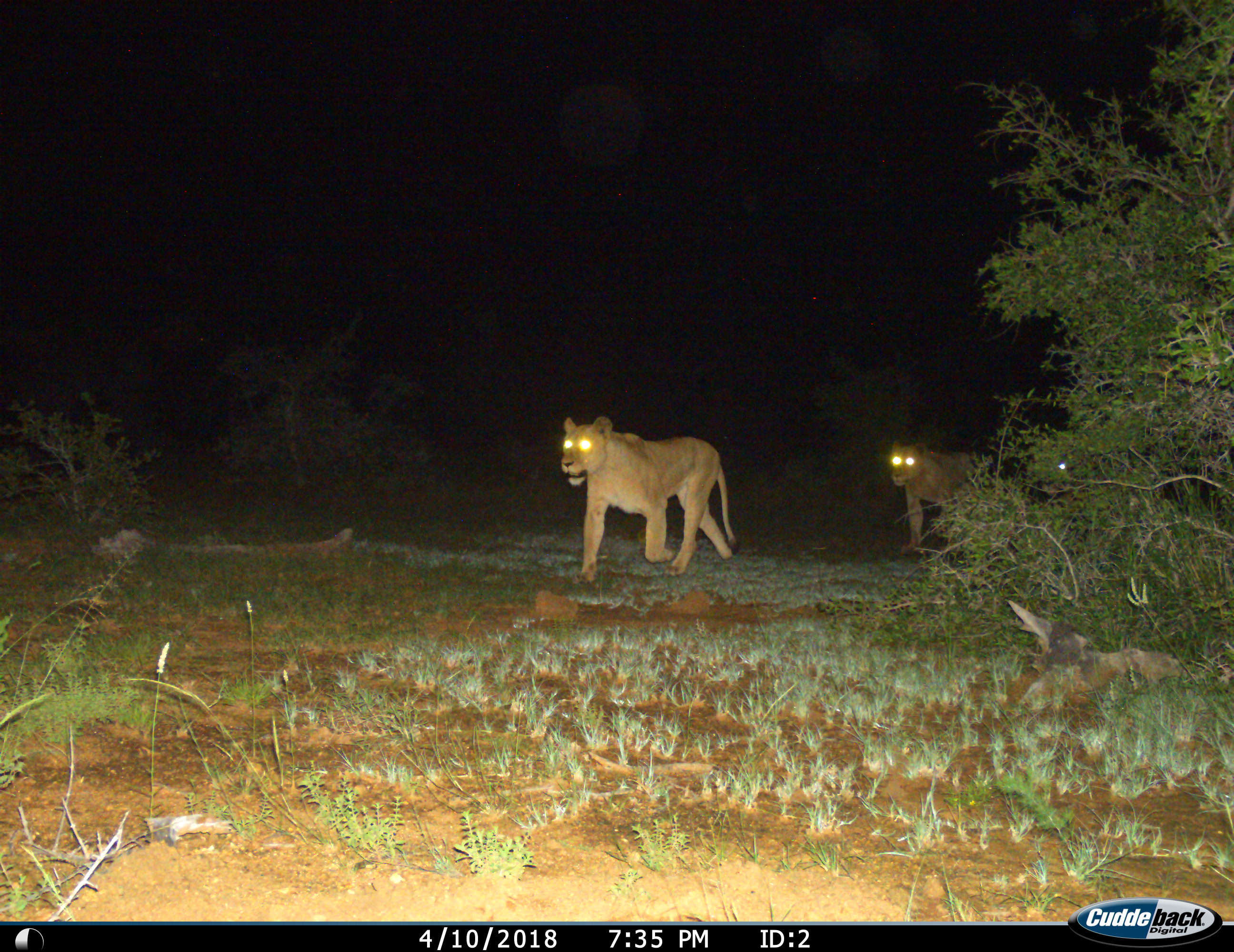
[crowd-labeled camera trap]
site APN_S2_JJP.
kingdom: Animalia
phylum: Chordata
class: Mammalia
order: Carnivora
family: Felidae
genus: Panthera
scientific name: Panthera leo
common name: lion female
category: lionfemale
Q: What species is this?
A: Lionfemale (lion female) (Panthera leo).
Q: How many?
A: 2.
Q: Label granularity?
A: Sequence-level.